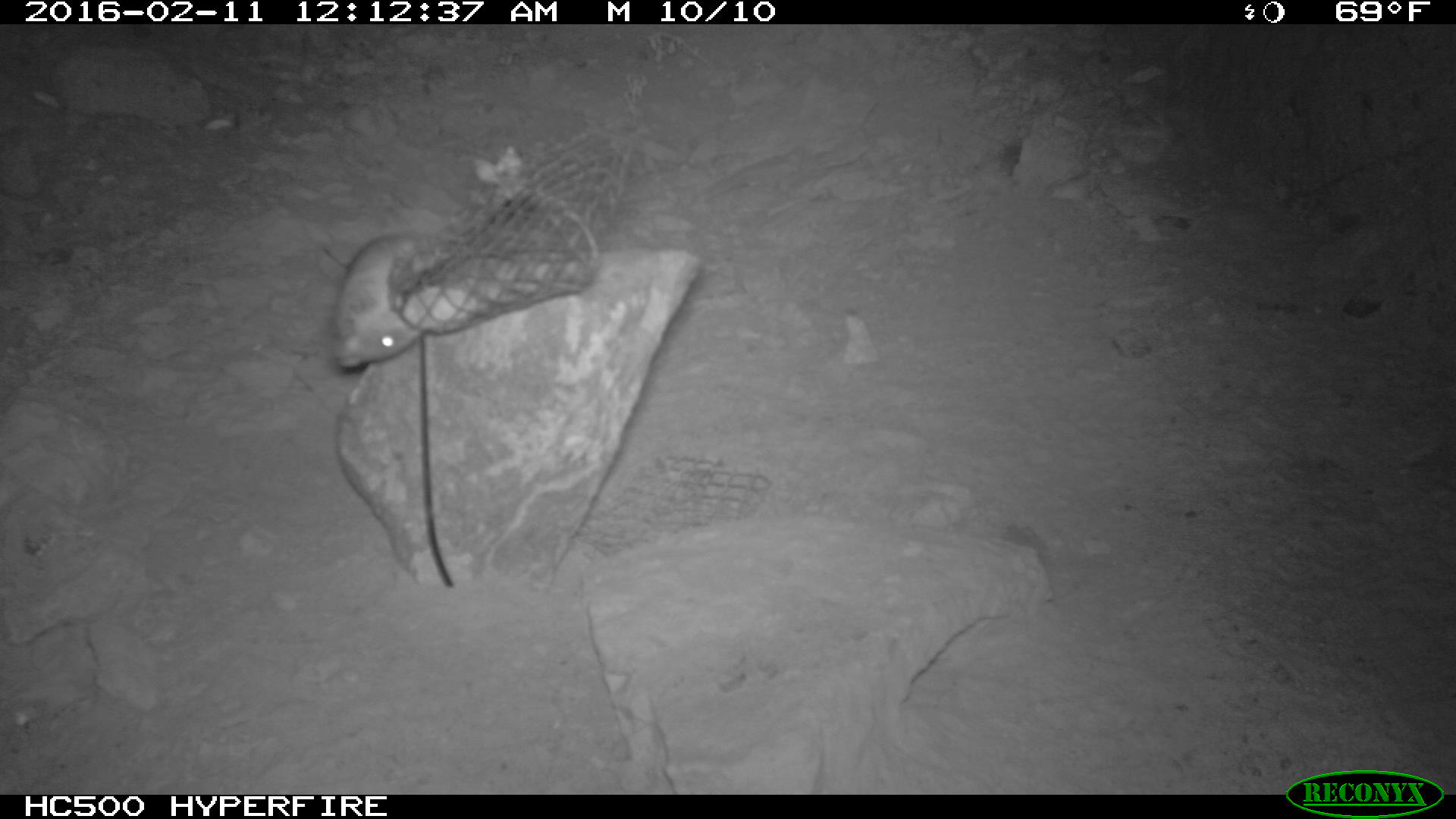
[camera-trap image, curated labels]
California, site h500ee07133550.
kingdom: Animalia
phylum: Chordata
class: Mammalia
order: Rodentia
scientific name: Rodentia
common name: rodent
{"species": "rodent (Rodentia)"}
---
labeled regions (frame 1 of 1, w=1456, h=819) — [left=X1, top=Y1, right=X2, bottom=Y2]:
rodent: [left=329, top=231, right=453, bottom=368]